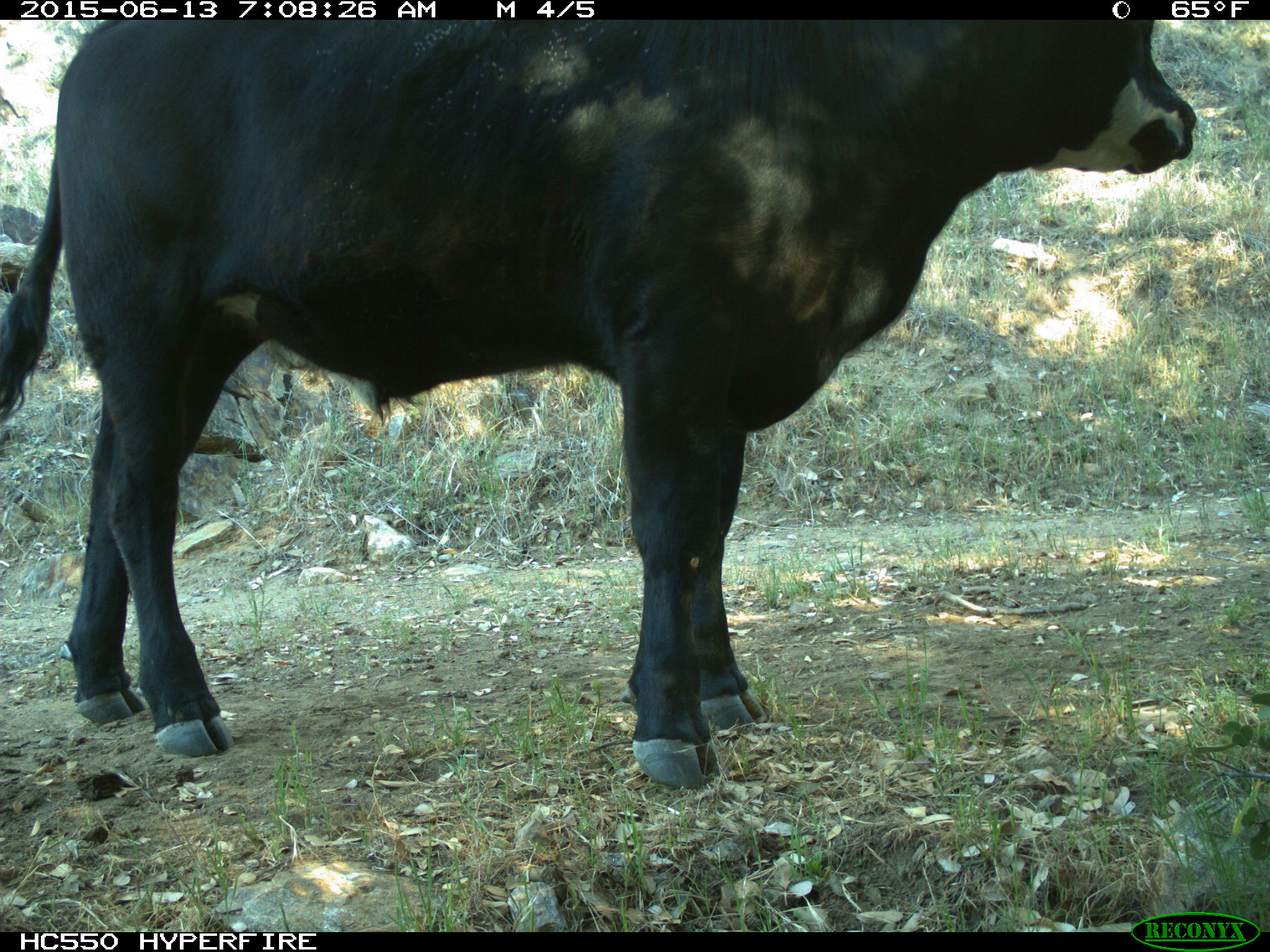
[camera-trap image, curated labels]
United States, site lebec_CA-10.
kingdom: Animalia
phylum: Chordata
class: Mammalia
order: Artiodactyla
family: Bovidae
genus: Bos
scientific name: Bos taurus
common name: domestic cow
Bos taurus (domestic cow).